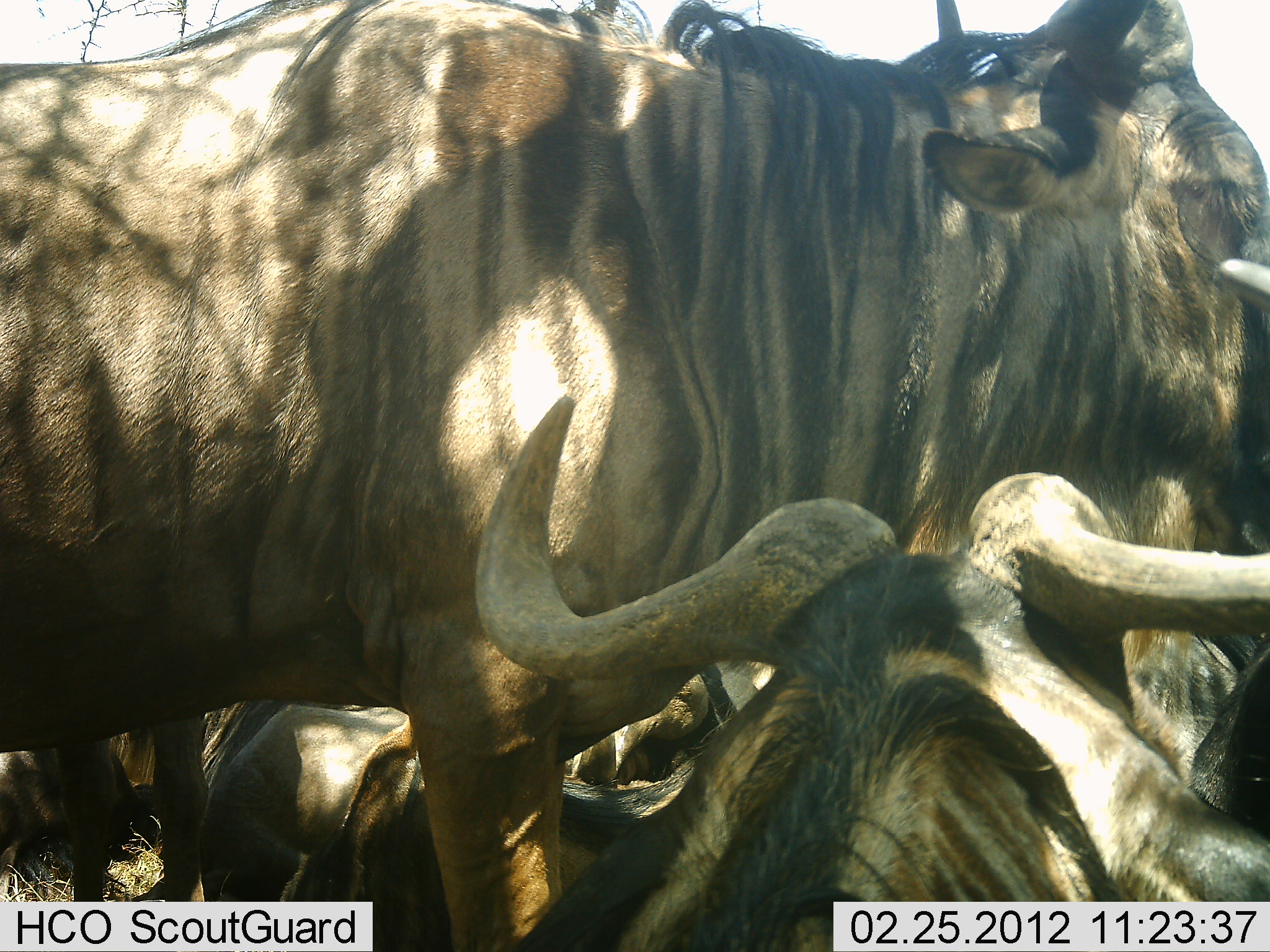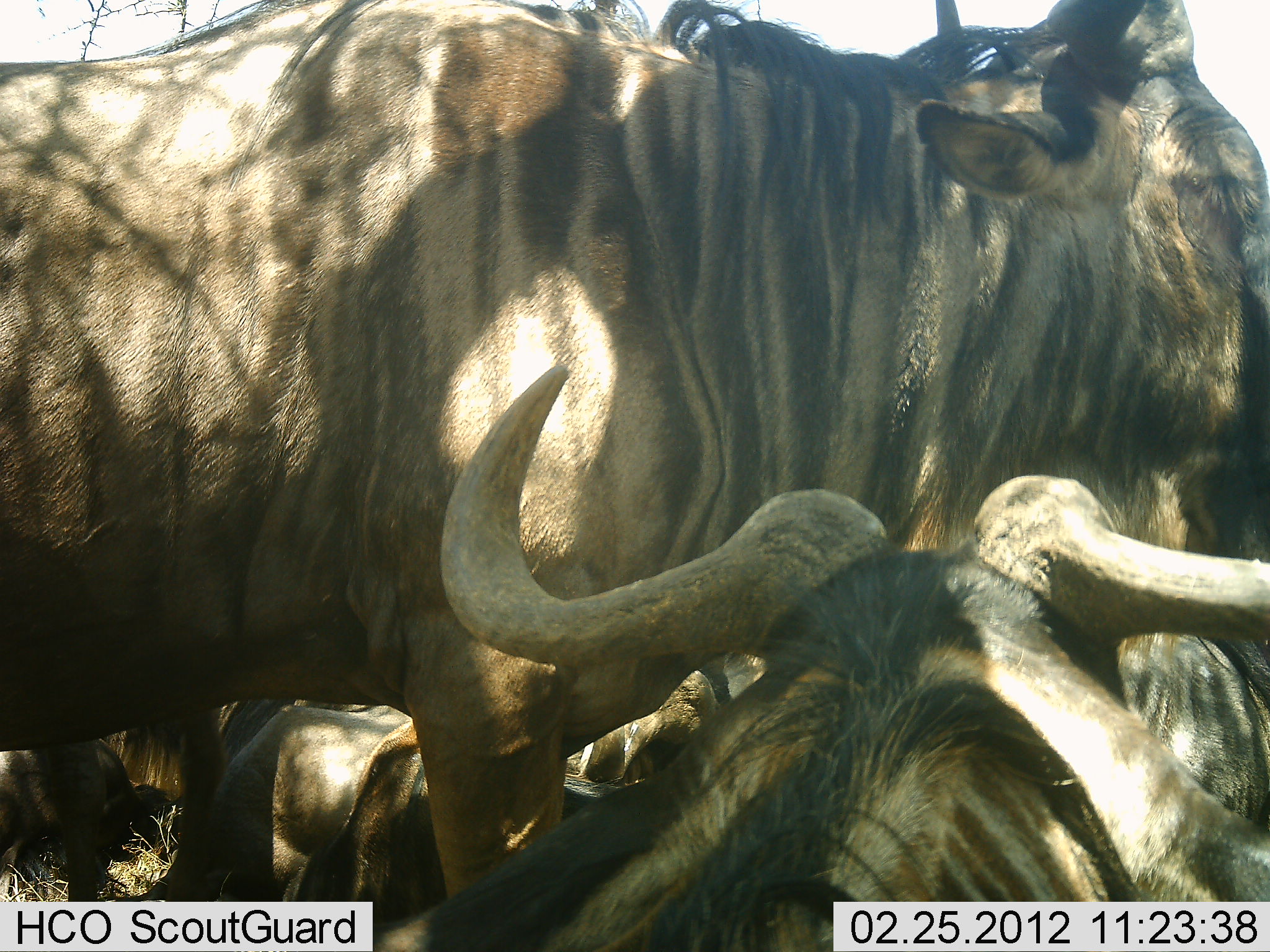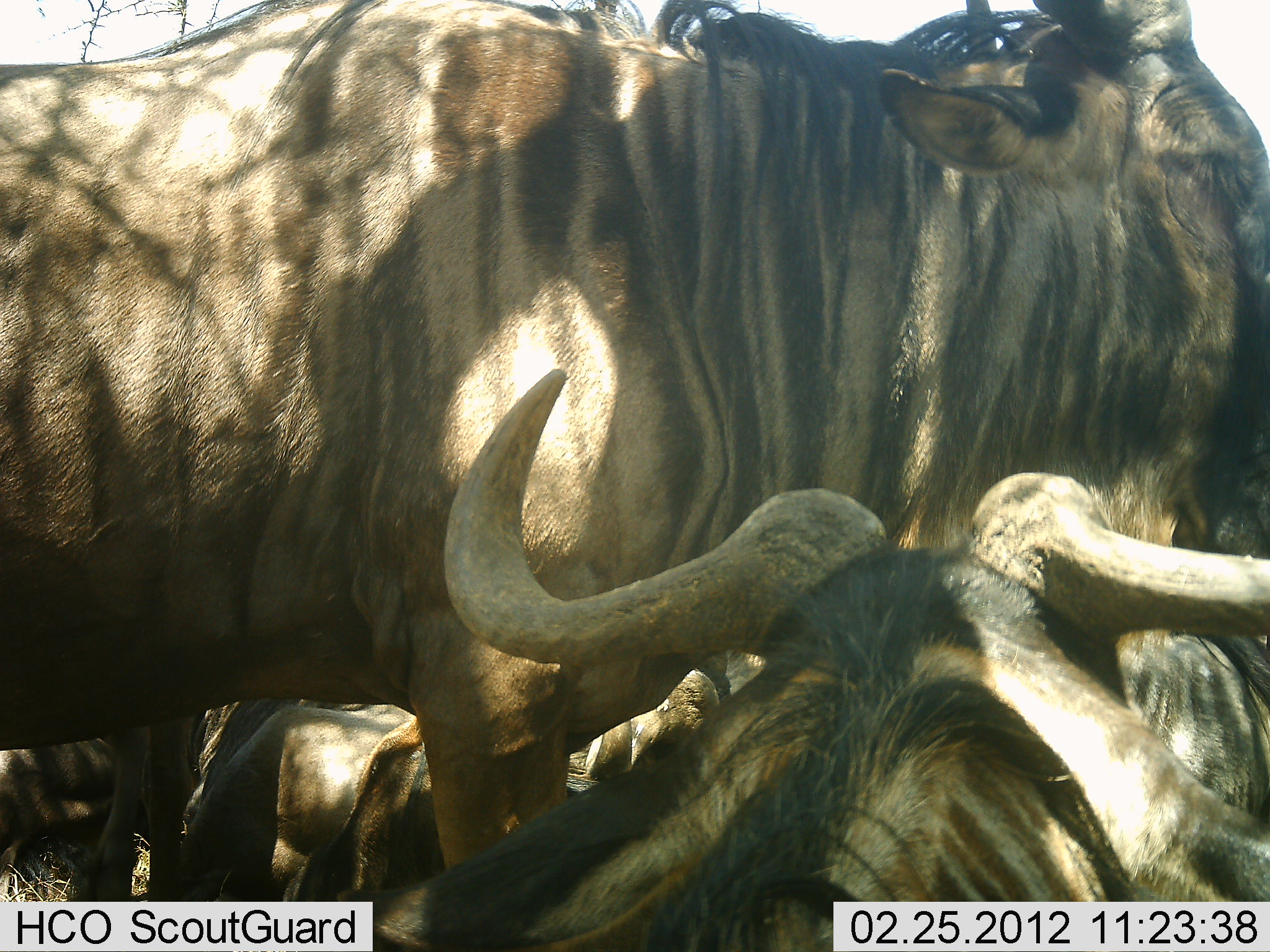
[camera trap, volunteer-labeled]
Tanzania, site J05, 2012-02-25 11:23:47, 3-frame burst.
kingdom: Animalia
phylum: Chordata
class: Mammalia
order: Artiodactyla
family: Bovidae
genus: Connochaetes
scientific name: Connochaetes taurinus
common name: blue wildebeest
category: wildebeest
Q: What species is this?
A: Wildebeest (blue wildebeest) (Connochaetes taurinus).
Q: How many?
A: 5.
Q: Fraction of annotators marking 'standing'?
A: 76%.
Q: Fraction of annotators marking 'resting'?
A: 94%.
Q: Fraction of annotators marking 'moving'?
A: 6%.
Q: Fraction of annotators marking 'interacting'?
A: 29%.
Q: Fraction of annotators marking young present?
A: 0%.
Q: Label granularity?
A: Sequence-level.